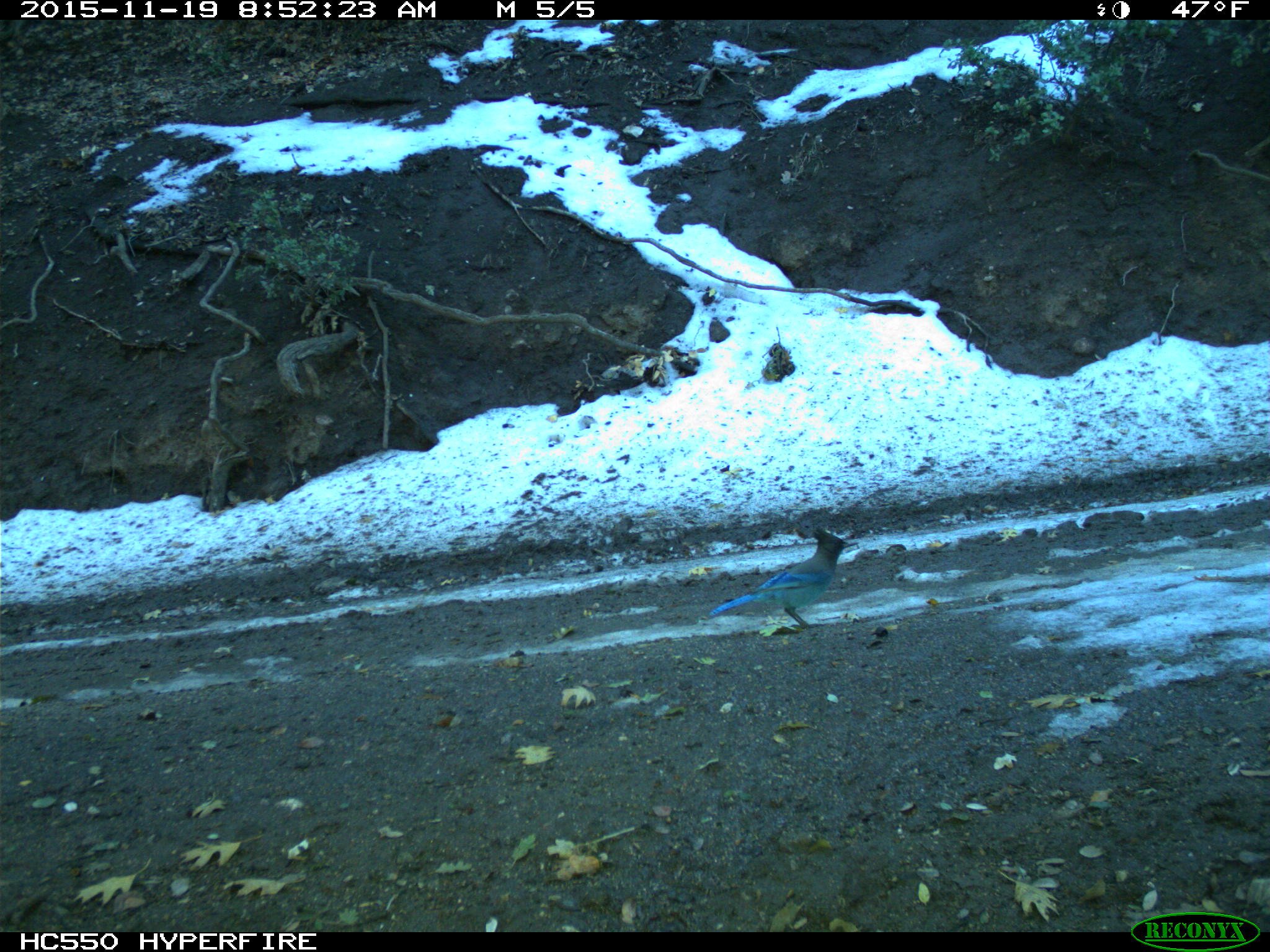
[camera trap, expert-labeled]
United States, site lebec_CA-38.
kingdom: Animalia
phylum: Chordata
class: Aves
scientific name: Aves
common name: birds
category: unidentified bird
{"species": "unidentified bird (birds) (Aves)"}